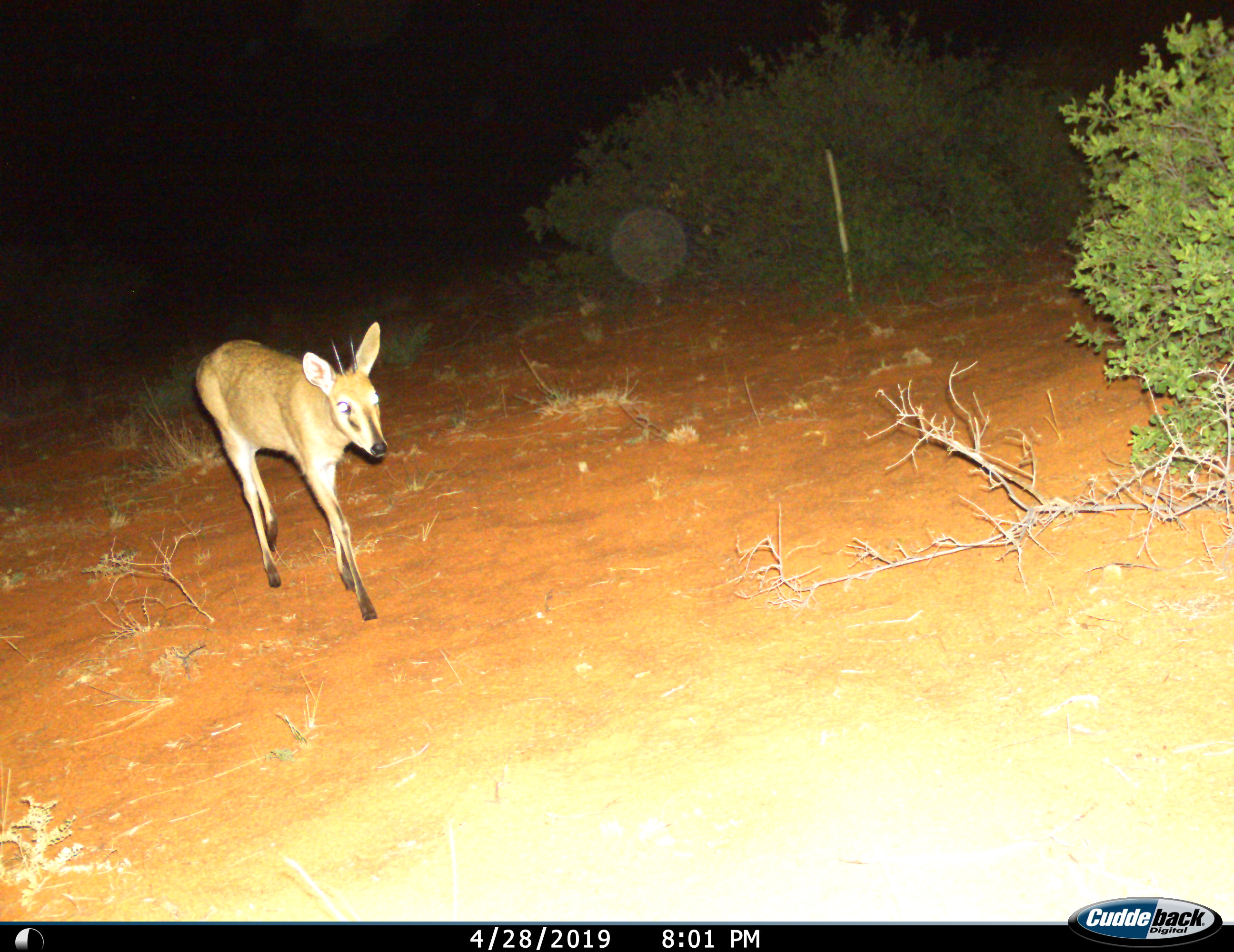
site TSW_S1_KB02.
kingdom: Animalia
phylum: Chordata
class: Mammalia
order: Artiodactyla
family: Bovidae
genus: Sylvicapra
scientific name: Sylvicapra grimmia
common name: common duiker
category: duikercommongrey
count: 1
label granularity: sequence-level